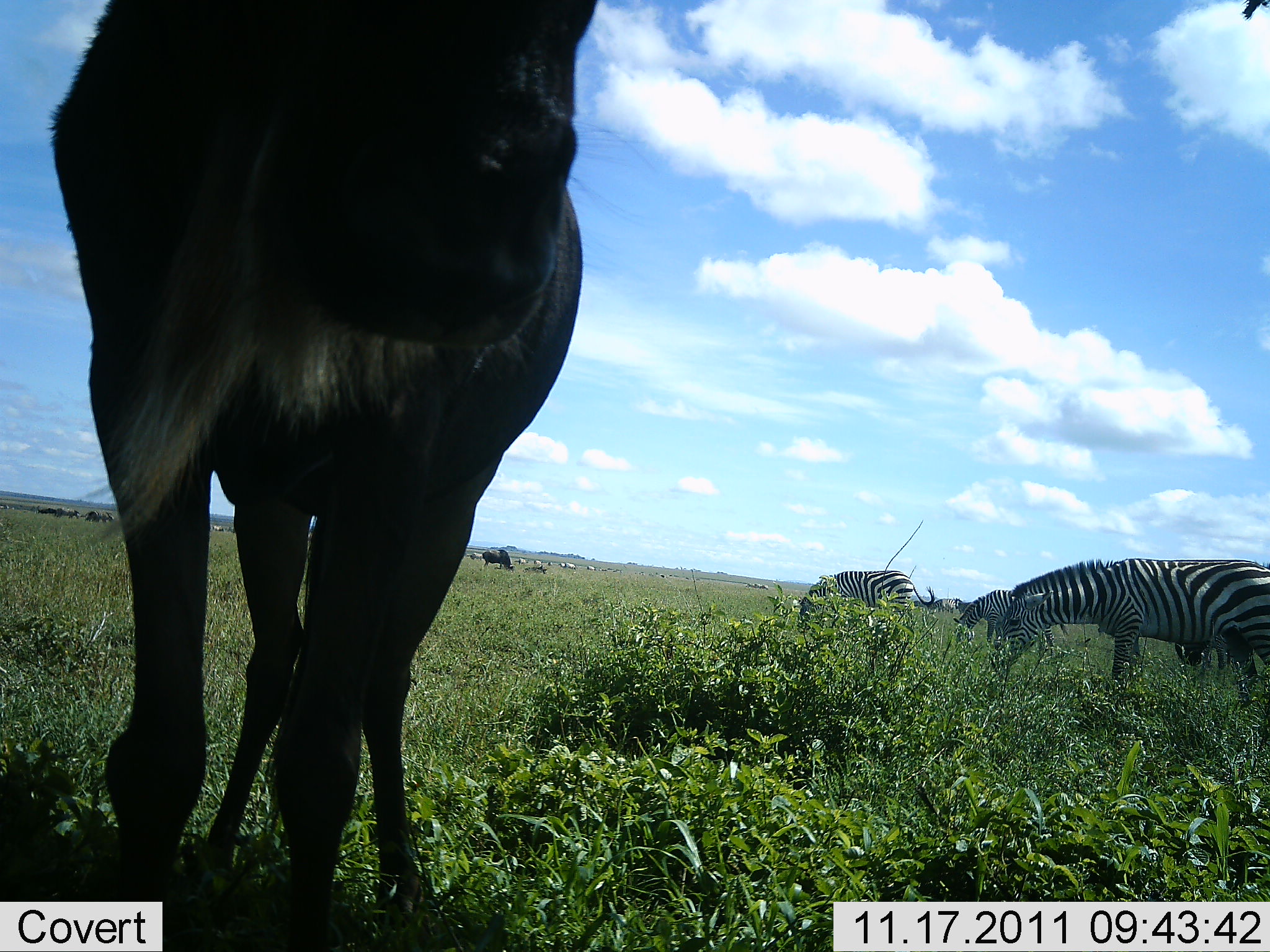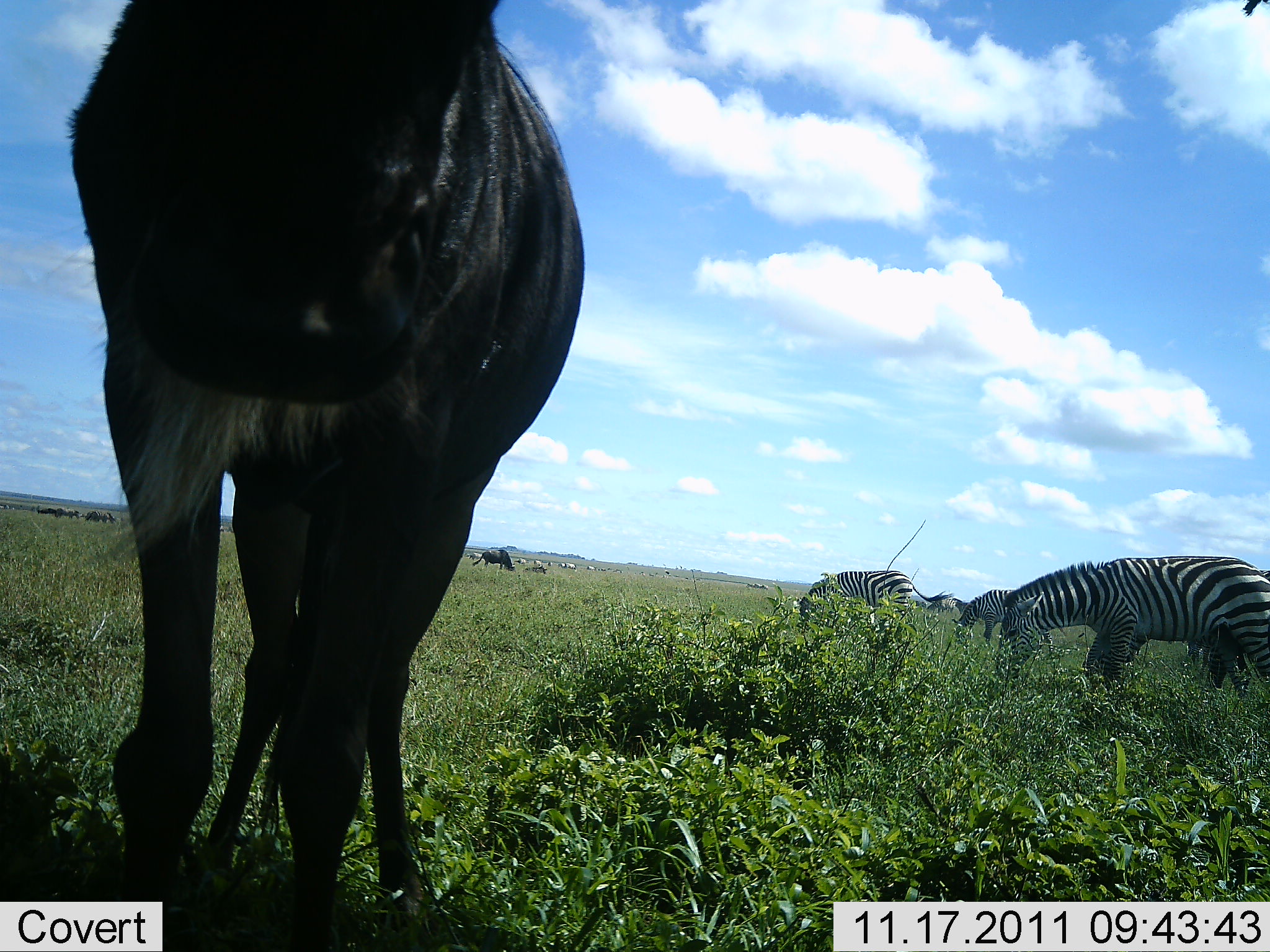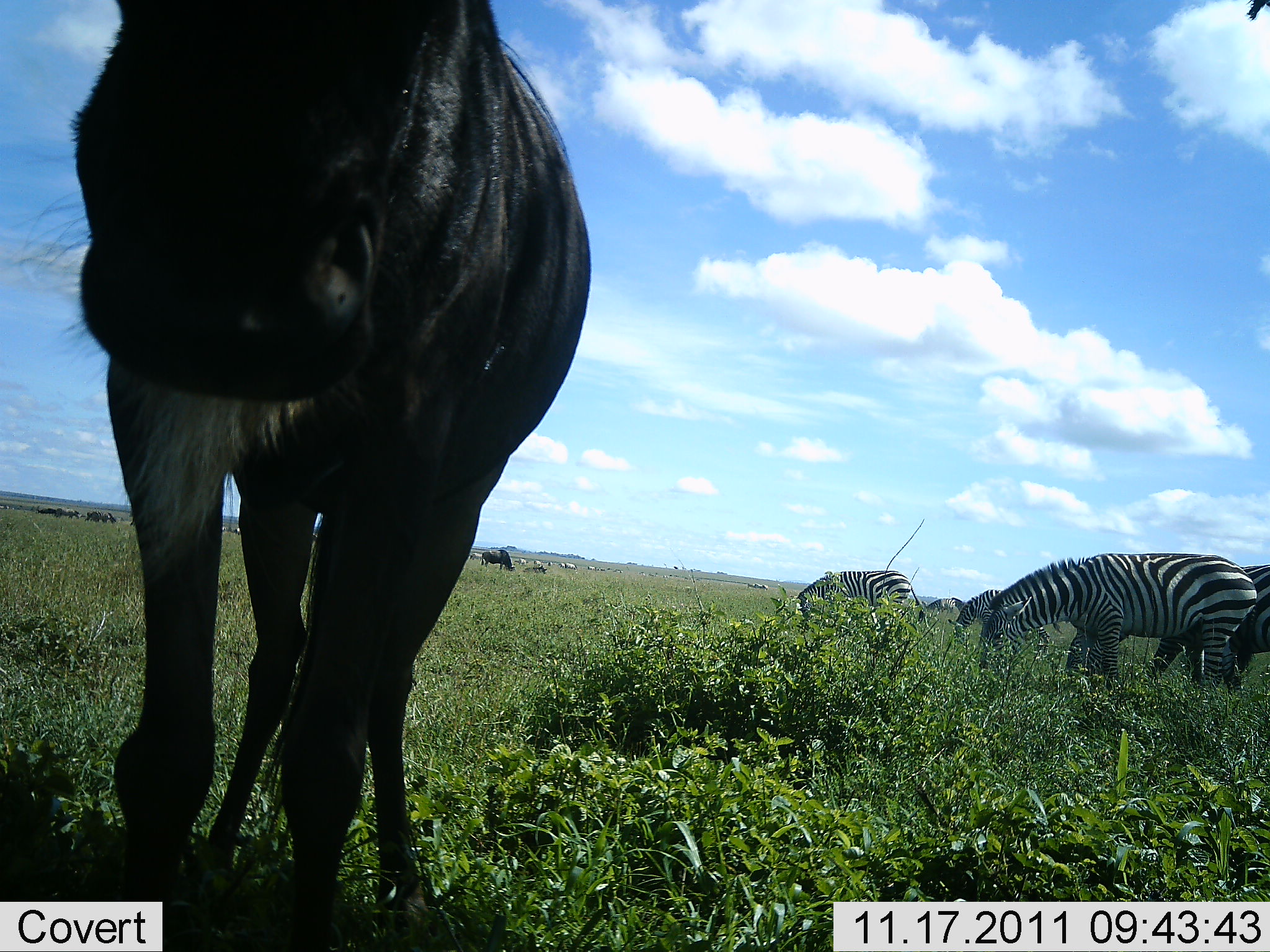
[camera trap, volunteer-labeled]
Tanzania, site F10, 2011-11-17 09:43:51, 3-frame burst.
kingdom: Animalia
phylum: Chordata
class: Mammalia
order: Artiodactyla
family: Bovidae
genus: Connochaetes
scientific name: Connochaetes taurinus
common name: blue wildebeest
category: wildebeest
Wildebeest (blue wildebeest) (Connochaetes taurinus), count 1. Behavior (volunteer vote fractions): standing 92%, resting 0%, moving 0%, interacting 8%. Young present (vote fraction): 0%. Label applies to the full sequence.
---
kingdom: Animalia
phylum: Chordata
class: Mammalia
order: Perissodactyla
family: Equidae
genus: Equus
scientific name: Equus quagga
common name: plains zebra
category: zebra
Zebra (plains zebra) (Equus quagga), count 5. Behavior (volunteer vote fractions): standing 9%, resting 0%, moving 0%, interacting 0%. Young present (vote fraction): 0%. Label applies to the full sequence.